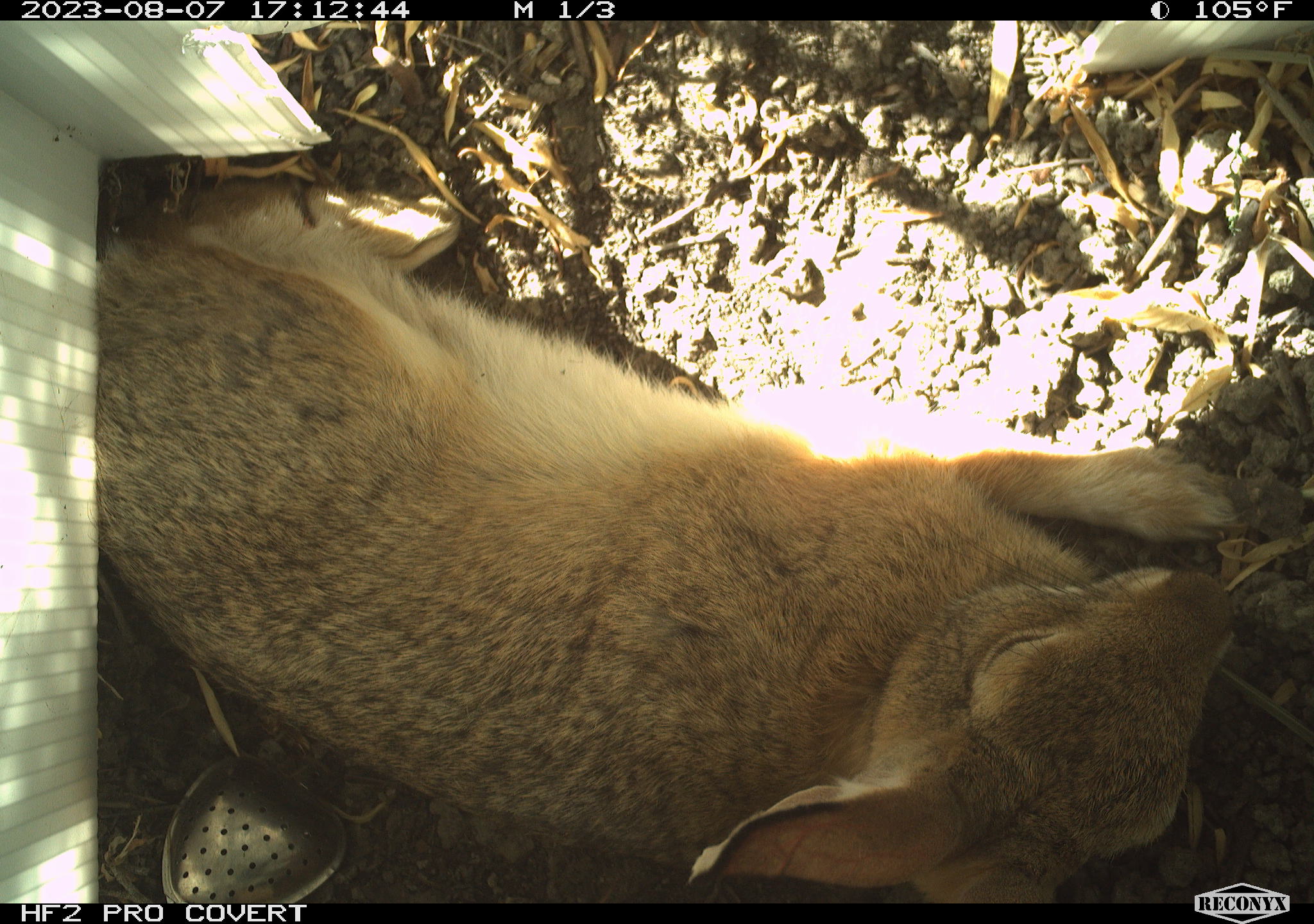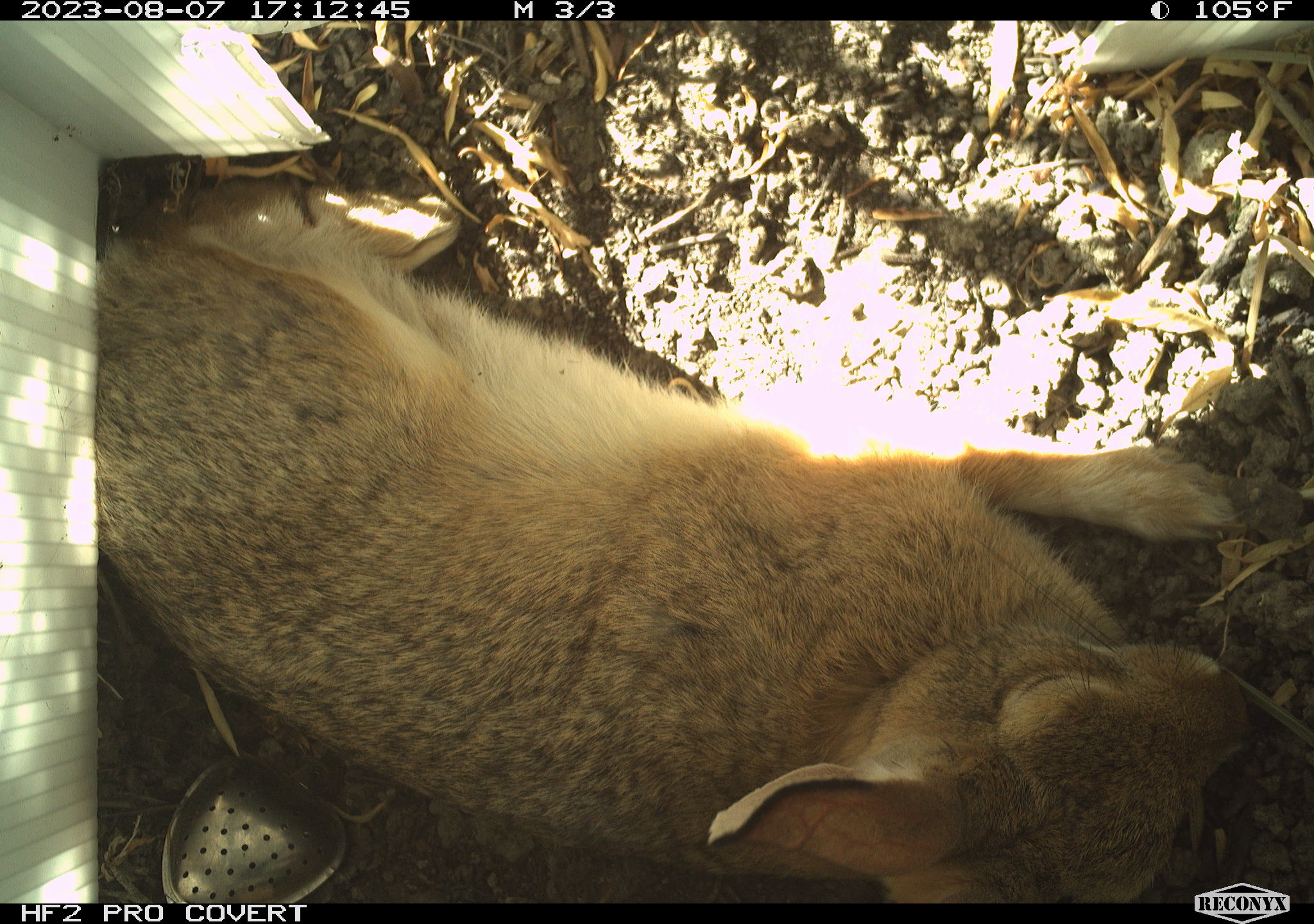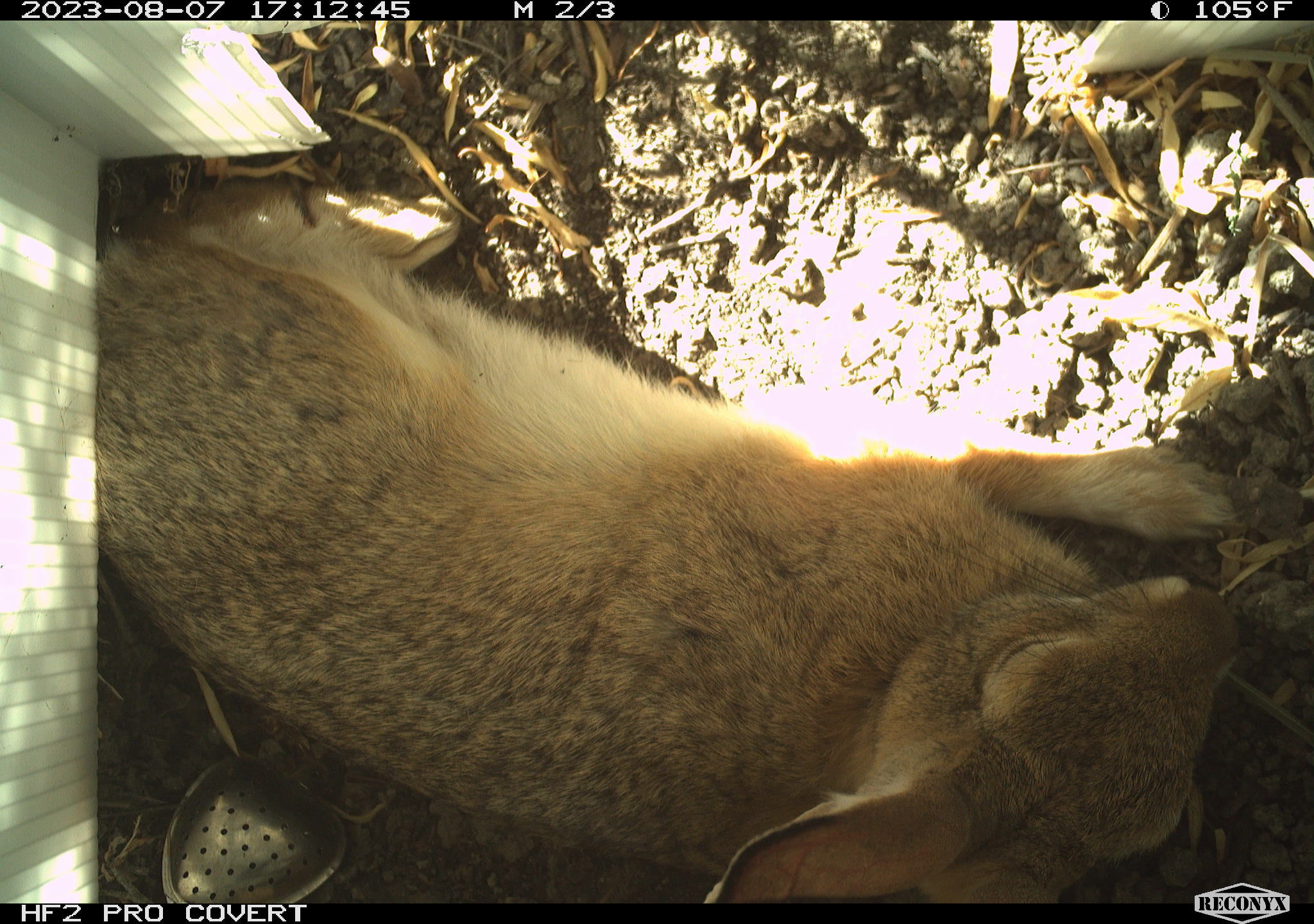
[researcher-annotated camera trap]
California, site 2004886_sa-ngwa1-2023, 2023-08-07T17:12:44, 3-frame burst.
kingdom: Animalia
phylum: Chordata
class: Mammalia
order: Lagomorpha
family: Leporidae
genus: Sylvilagus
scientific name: Sylvilagus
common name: cottontail rabbits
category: sylvilagus species